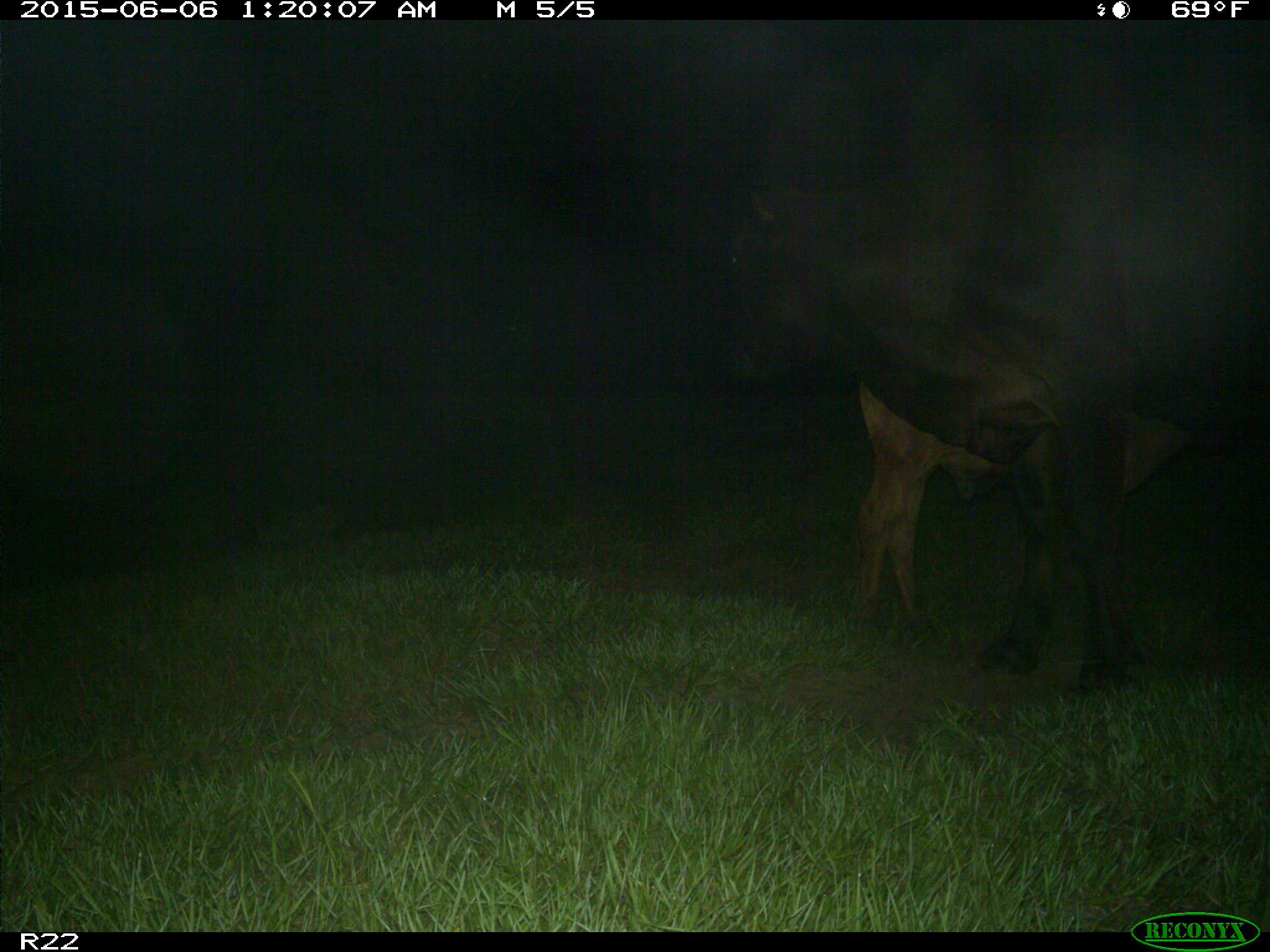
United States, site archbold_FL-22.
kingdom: Animalia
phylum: Chordata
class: Mammalia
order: Artiodactyla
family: Bovidae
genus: Bos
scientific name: Bos taurus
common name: domestic cow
Bos taurus (domestic cow).